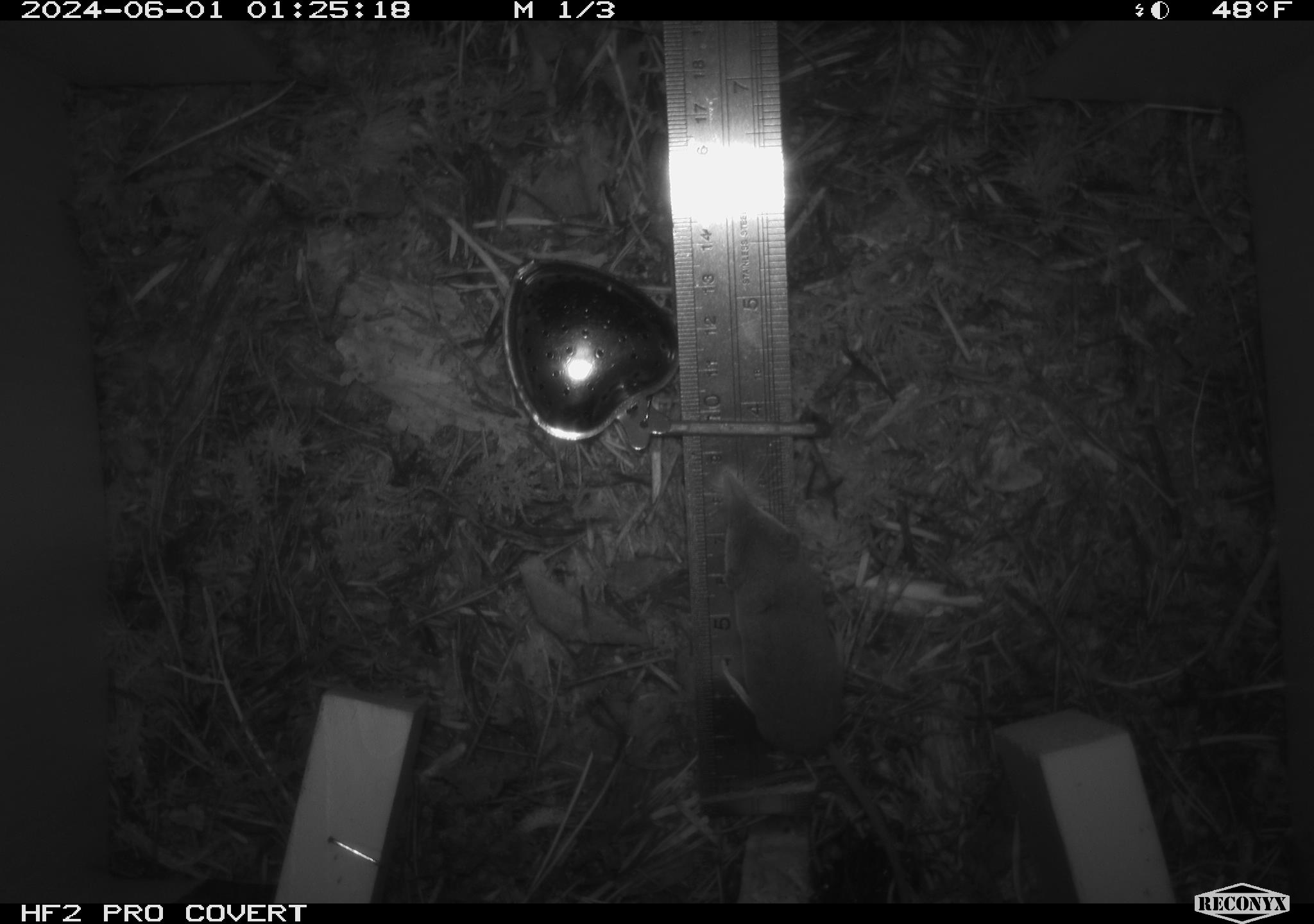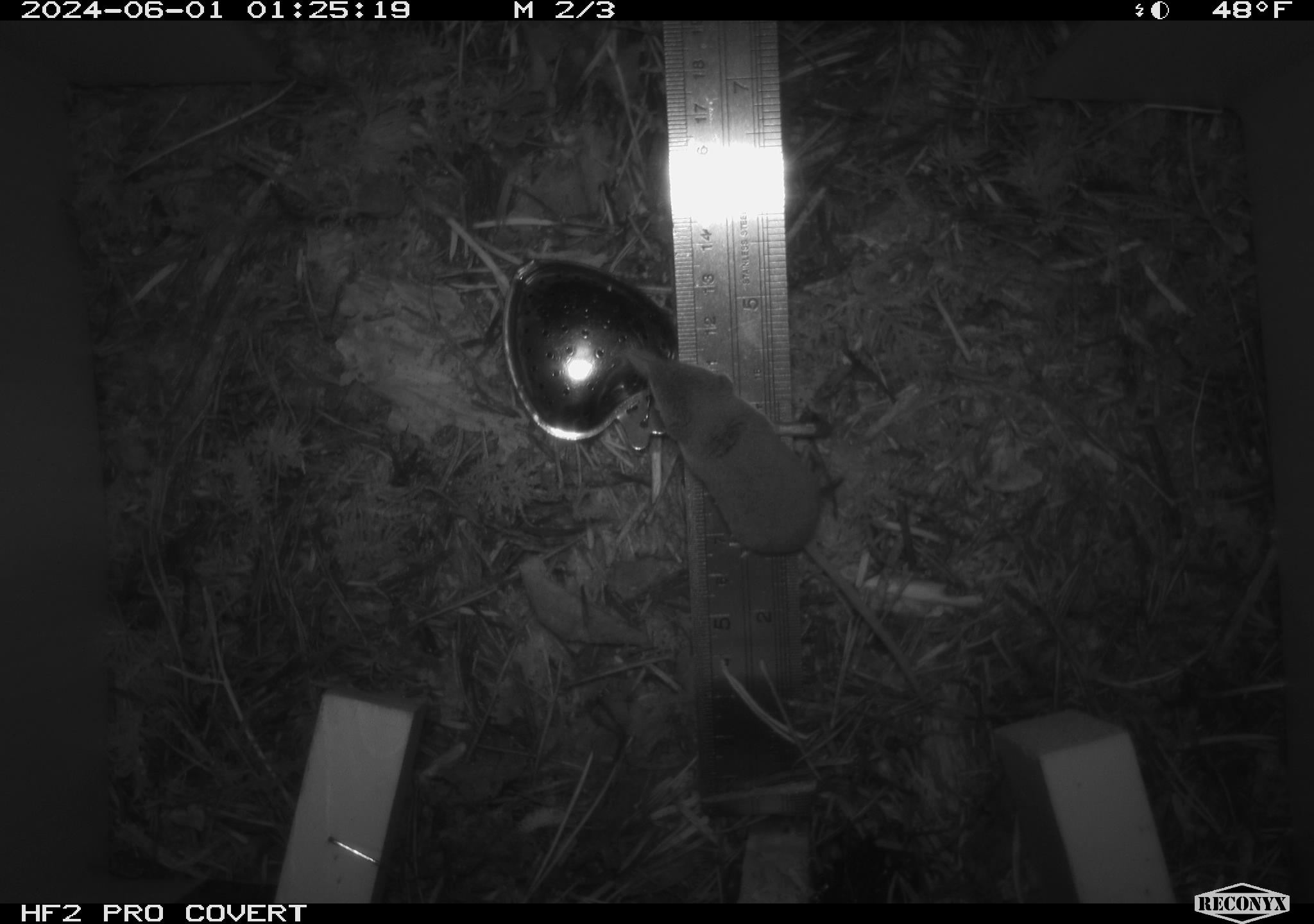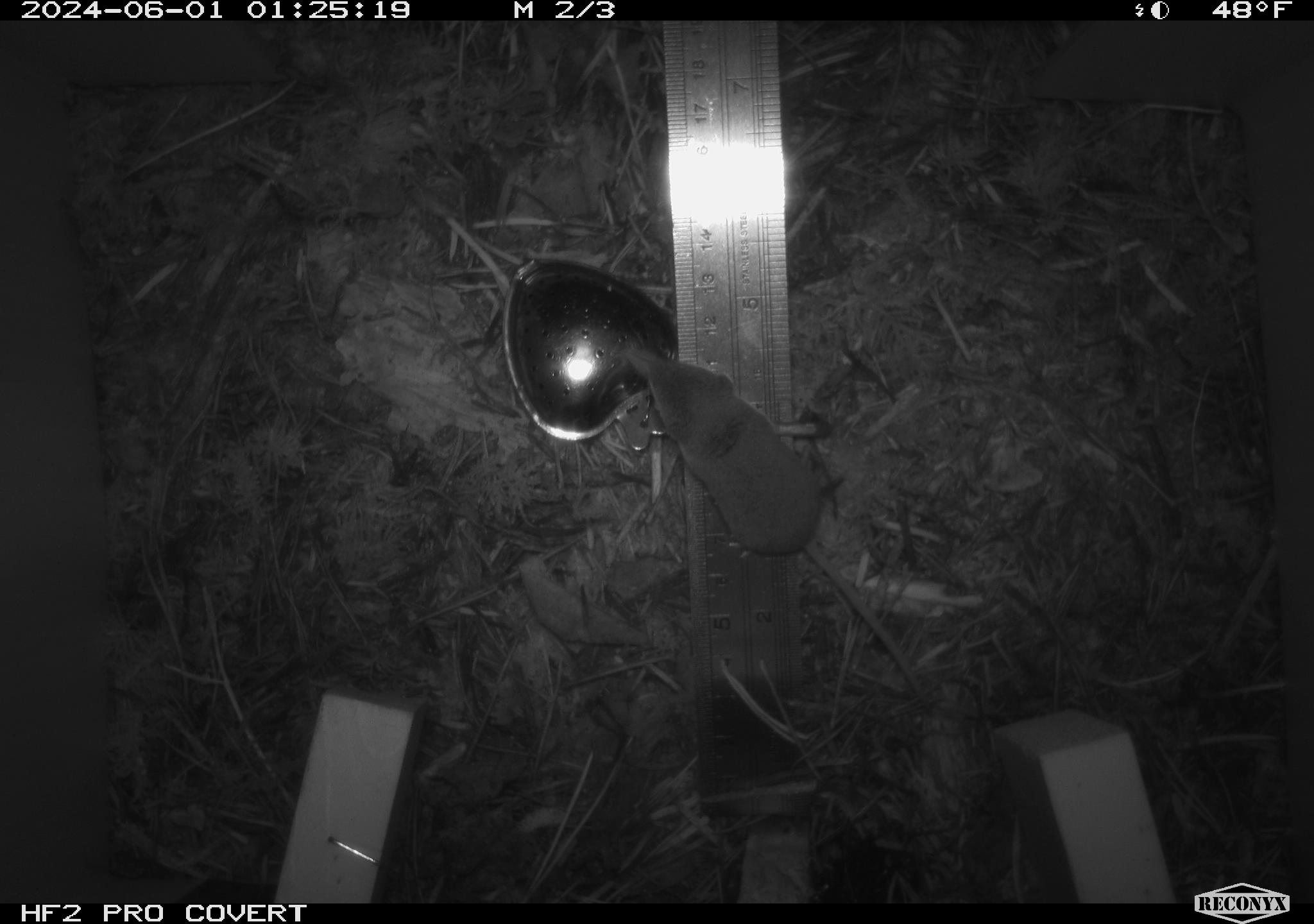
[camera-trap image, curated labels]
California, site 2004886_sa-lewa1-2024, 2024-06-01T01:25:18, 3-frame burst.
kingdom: Animalia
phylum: Chordata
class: Mammalia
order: Rodentia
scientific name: Rodentia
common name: rodent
Rodent (Rodentia).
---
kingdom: Animalia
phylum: Chordata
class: Mammalia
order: Eulipotyphla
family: Soricidae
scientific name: Soricidae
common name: shrews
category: soricidae family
Soricidae family (shrews) (Soricidae).